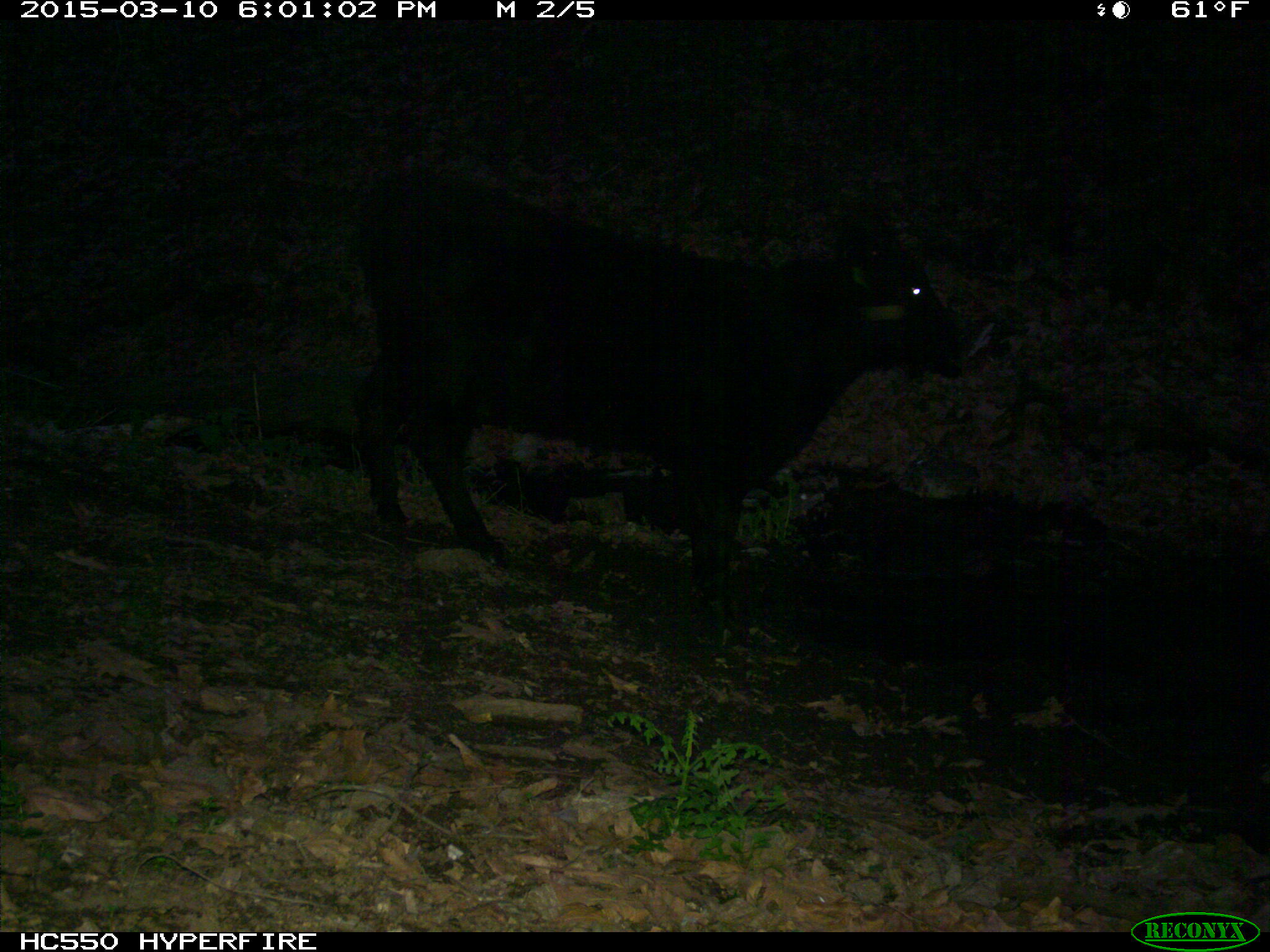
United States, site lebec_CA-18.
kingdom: Animalia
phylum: Chordata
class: Mammalia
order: Artiodactyla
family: Bovidae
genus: Bos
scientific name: Bos taurus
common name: domestic cow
Bos taurus (domestic cow).